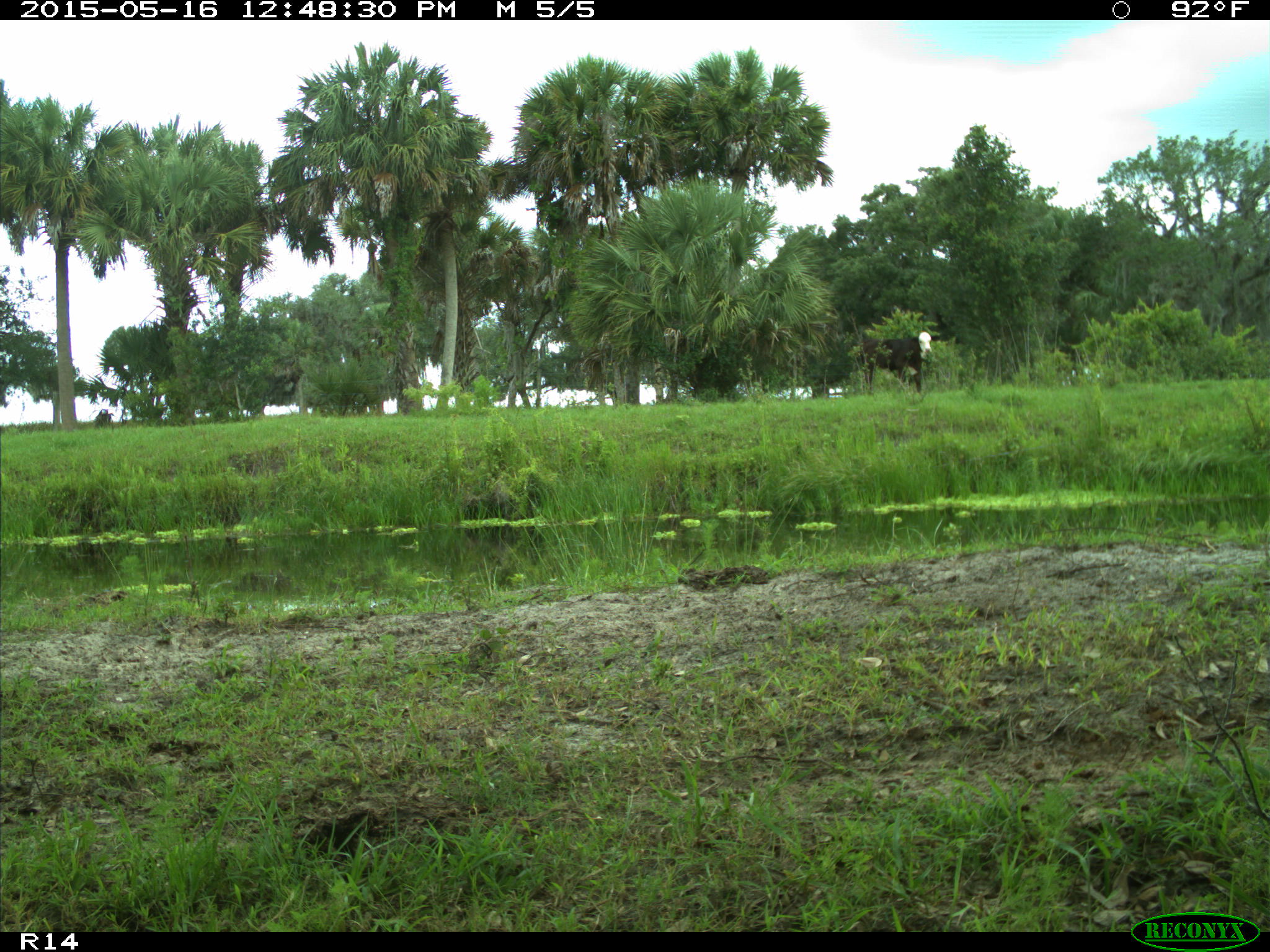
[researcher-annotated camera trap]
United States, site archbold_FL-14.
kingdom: Animalia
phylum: Chordata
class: Mammalia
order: Artiodactyla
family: Bovidae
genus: Bos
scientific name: Bos taurus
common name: domestic cow